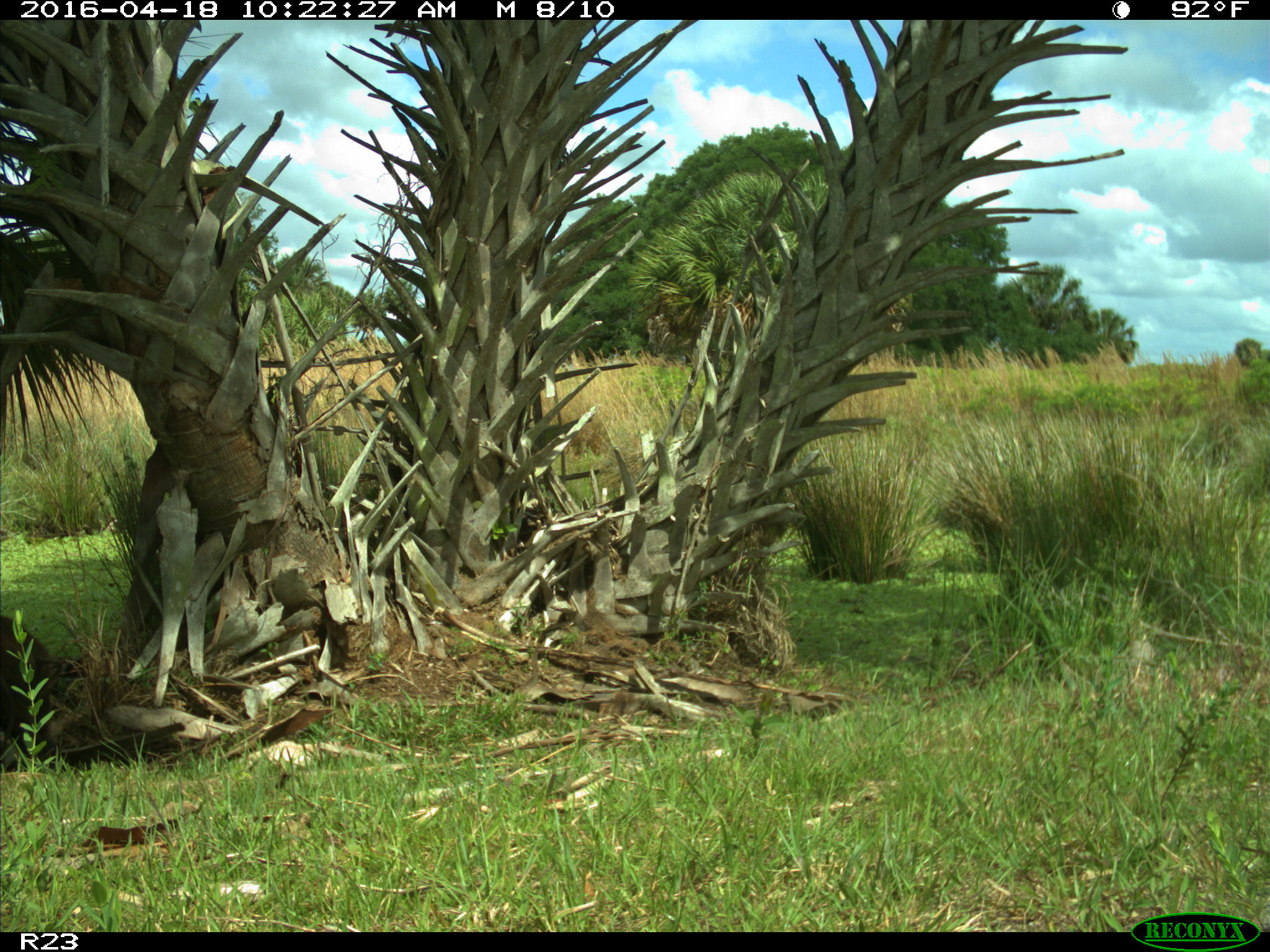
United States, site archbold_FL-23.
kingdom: Animalia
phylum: Chordata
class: Mammalia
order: Artiodactyla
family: Suidae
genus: Sus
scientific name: Sus scrofa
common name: wild boar